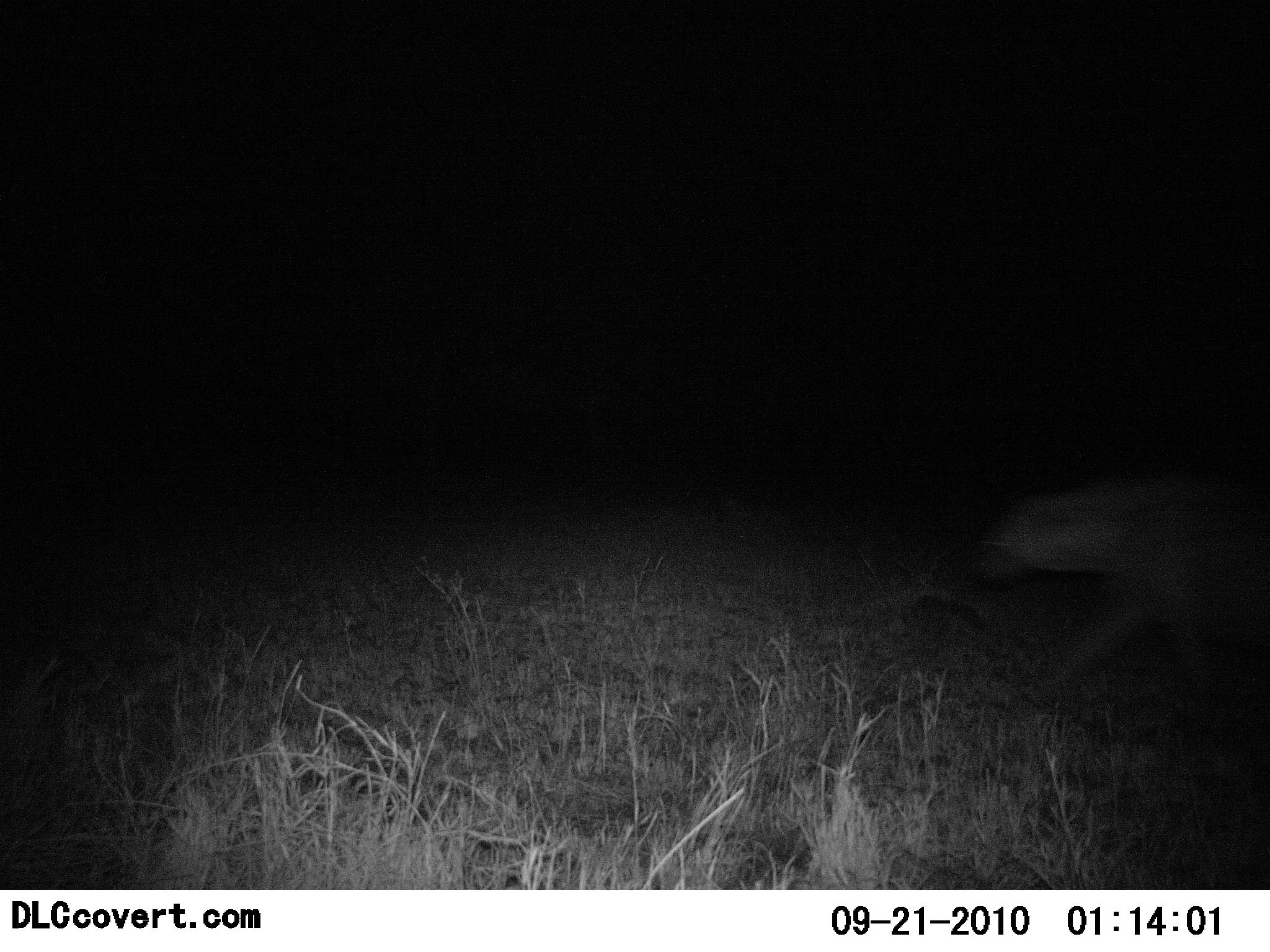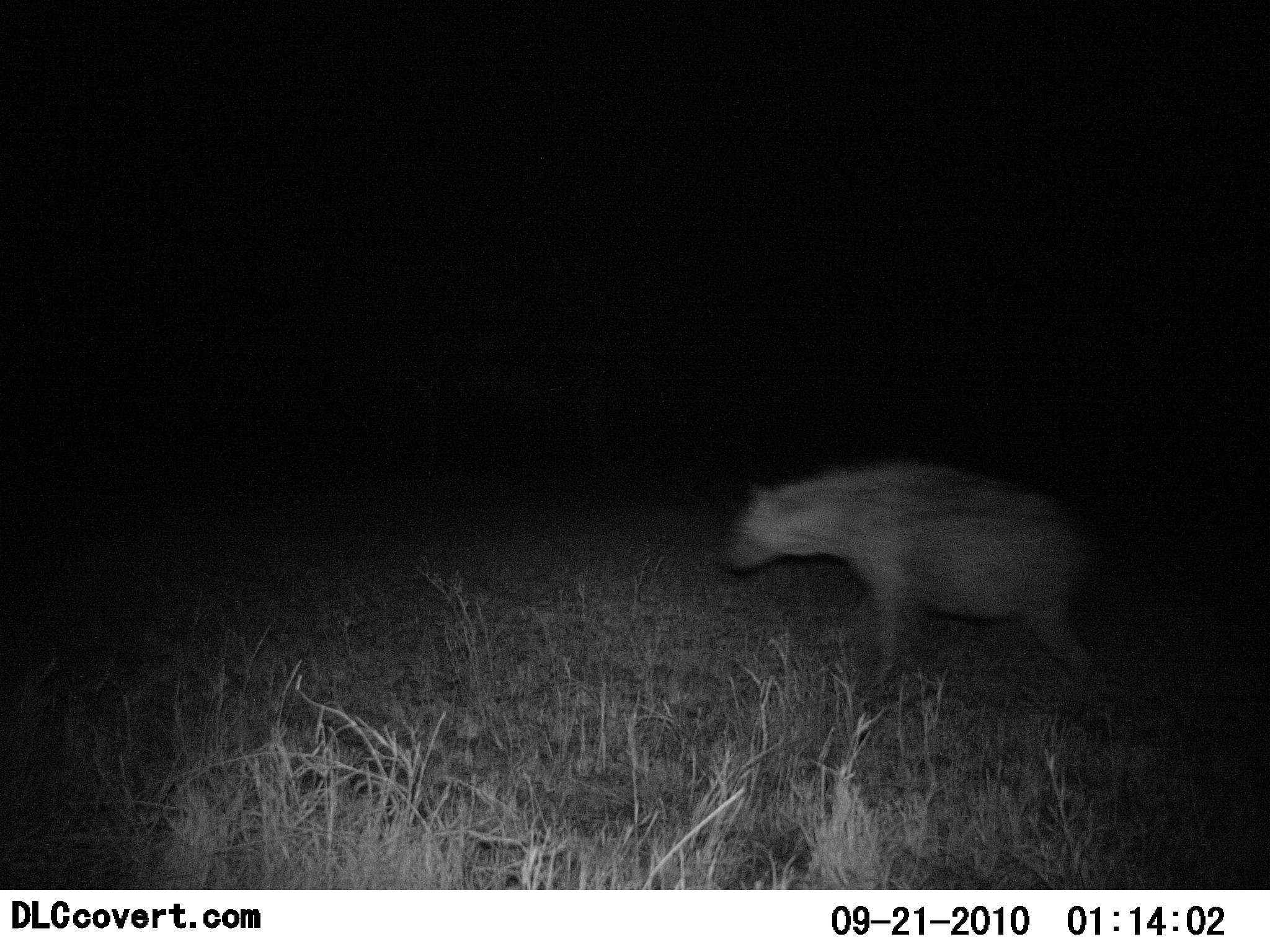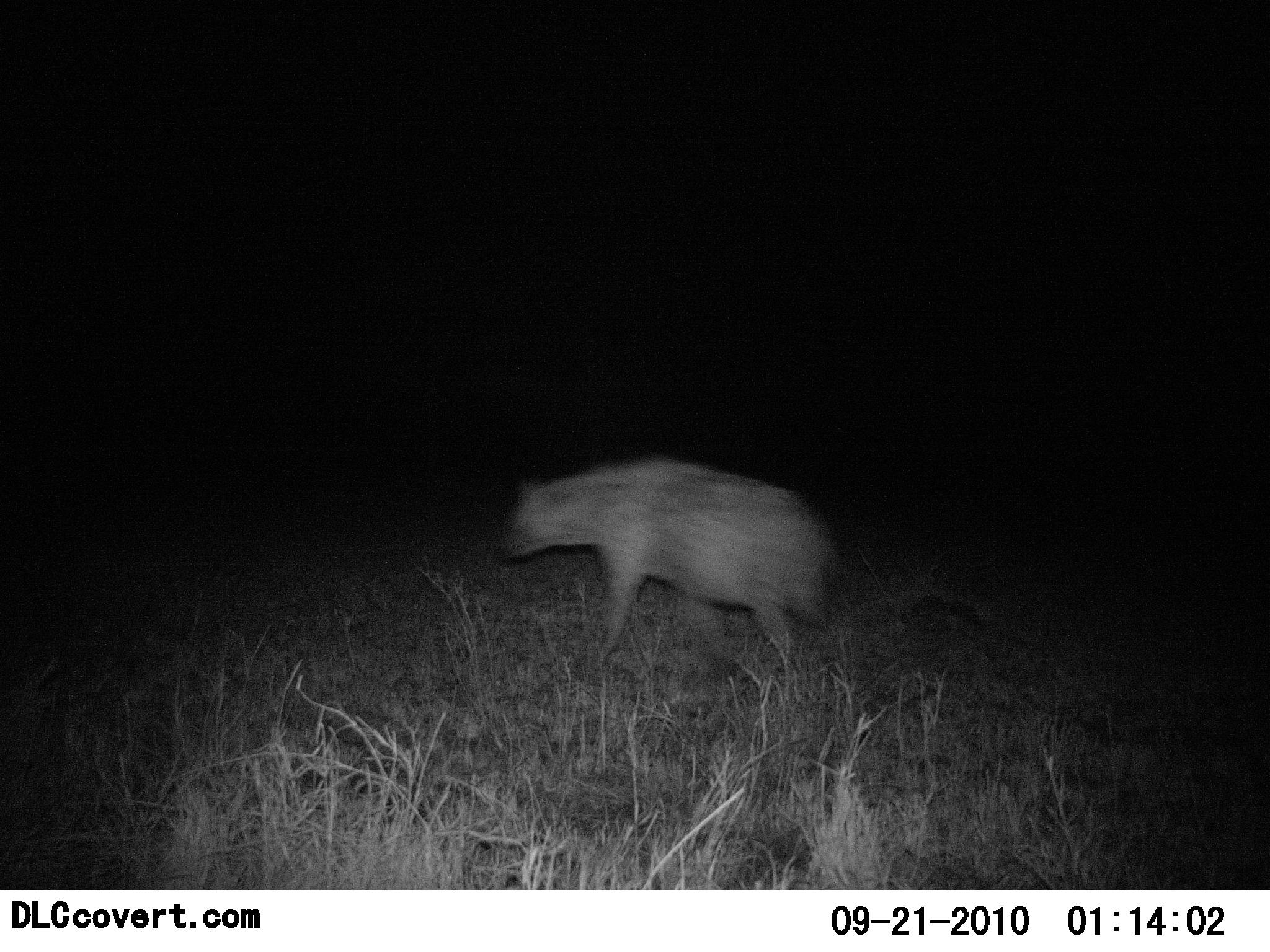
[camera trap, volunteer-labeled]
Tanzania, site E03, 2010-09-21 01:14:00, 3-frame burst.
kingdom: Animalia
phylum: Chordata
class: Mammalia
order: Carnivora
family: Hyaenidae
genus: Crocuta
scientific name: Crocuta crocuta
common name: spotted hyena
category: hyenaspotted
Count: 1.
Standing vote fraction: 0%.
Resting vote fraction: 0%.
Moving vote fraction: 100%.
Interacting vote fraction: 0%.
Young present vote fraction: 0%.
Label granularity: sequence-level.